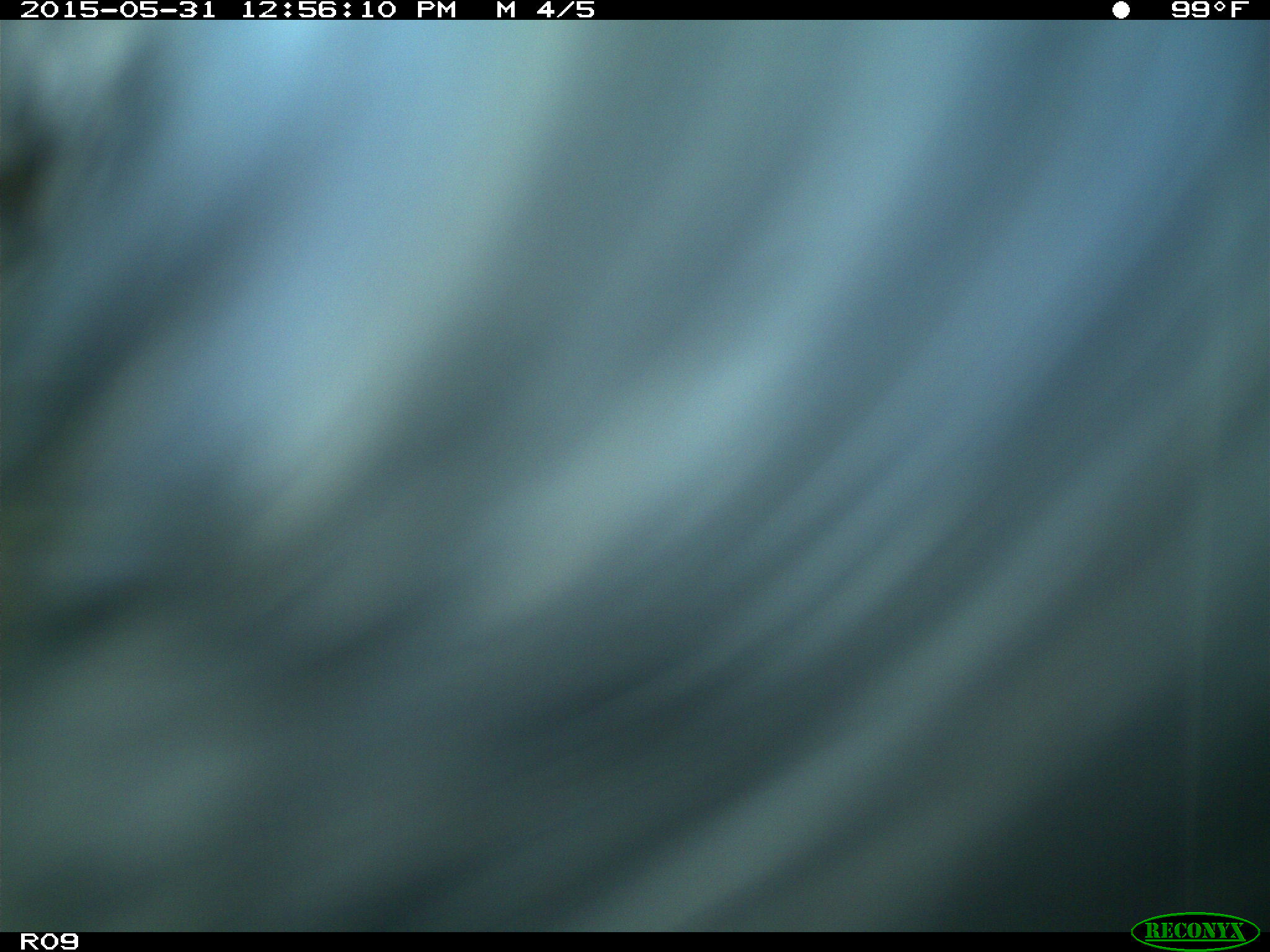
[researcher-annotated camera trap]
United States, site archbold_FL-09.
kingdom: Animalia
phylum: Chordata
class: Mammalia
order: Artiodactyla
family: Bovidae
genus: Bos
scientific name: Bos taurus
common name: domestic cow